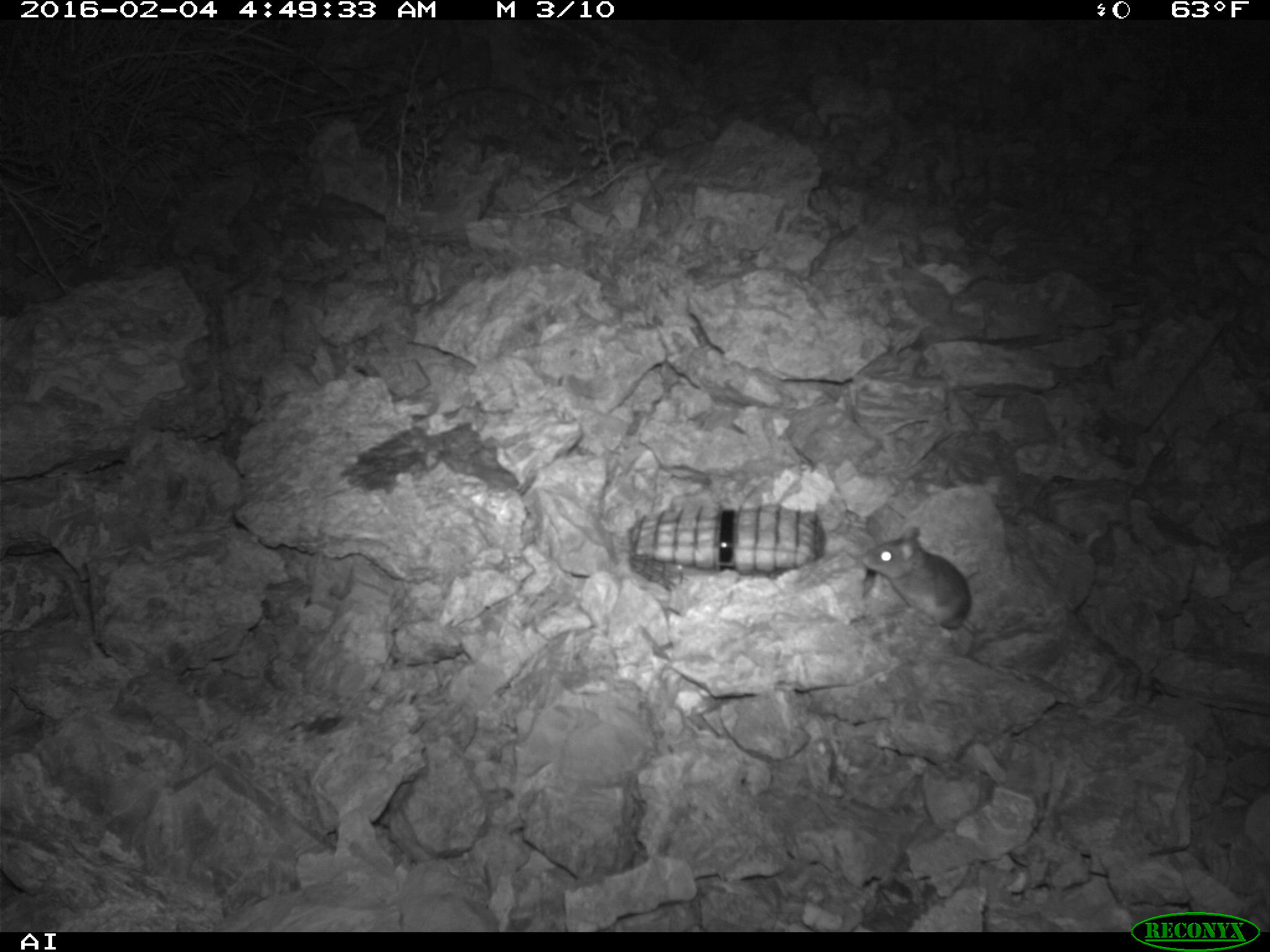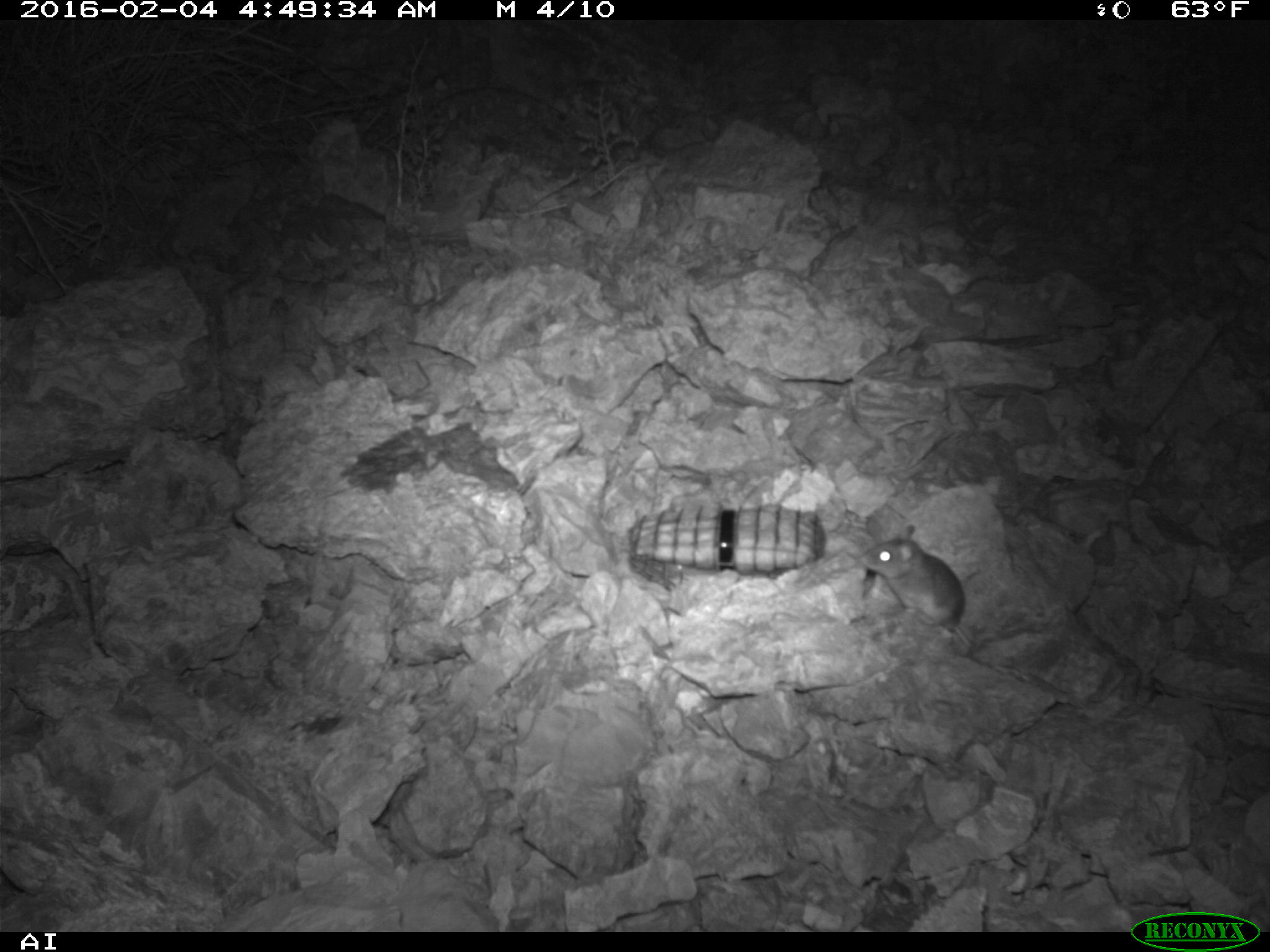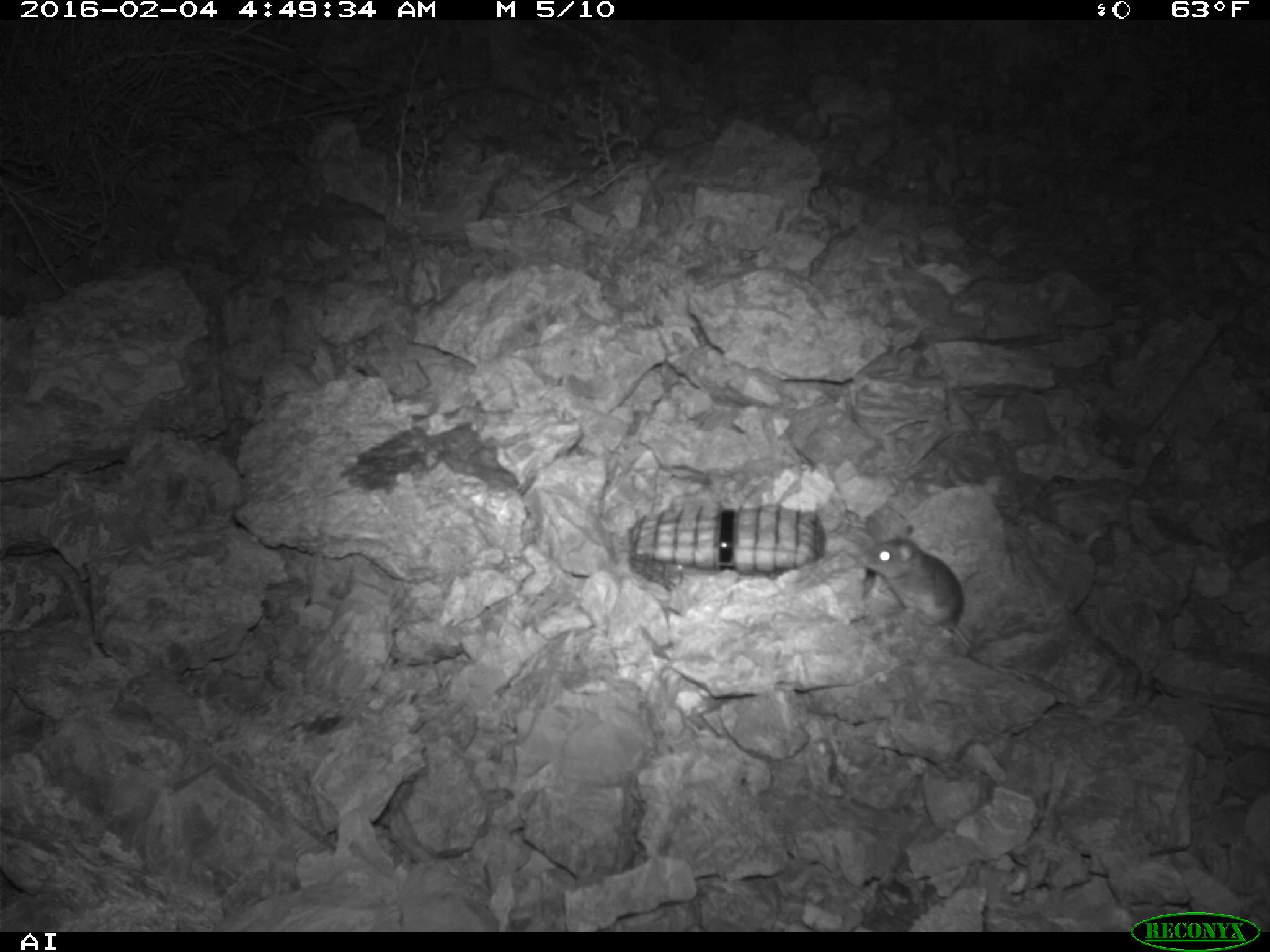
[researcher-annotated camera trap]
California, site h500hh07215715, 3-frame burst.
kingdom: Animalia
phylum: Chordata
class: Mammalia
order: Rodentia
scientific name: Rodentia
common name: rodent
Rodent (Rodentia).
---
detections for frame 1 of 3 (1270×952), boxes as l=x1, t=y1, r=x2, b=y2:
rodent: l=860, t=527, r=971, b=630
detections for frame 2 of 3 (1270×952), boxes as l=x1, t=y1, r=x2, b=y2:
rodent: l=858, t=538, r=970, b=648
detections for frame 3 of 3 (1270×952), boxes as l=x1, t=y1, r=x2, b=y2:
rodent: l=856, t=524, r=977, b=653